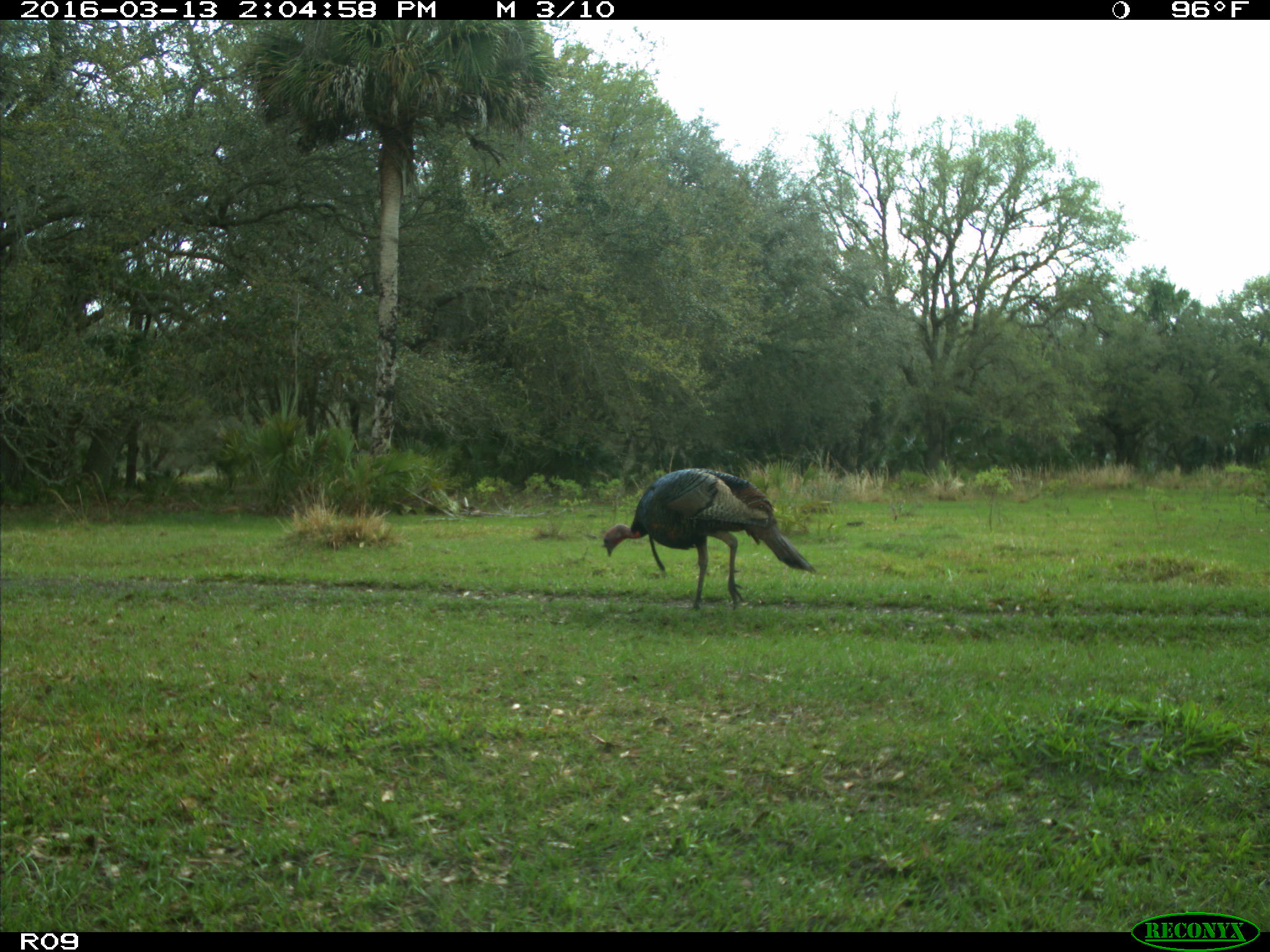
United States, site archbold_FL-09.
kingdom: Animalia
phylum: Chordata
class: Aves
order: Galliformes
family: Phasianidae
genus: Meleagris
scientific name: Meleagris gallopavo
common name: wild turkey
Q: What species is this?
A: Meleagris gallopavo (wild turkey).